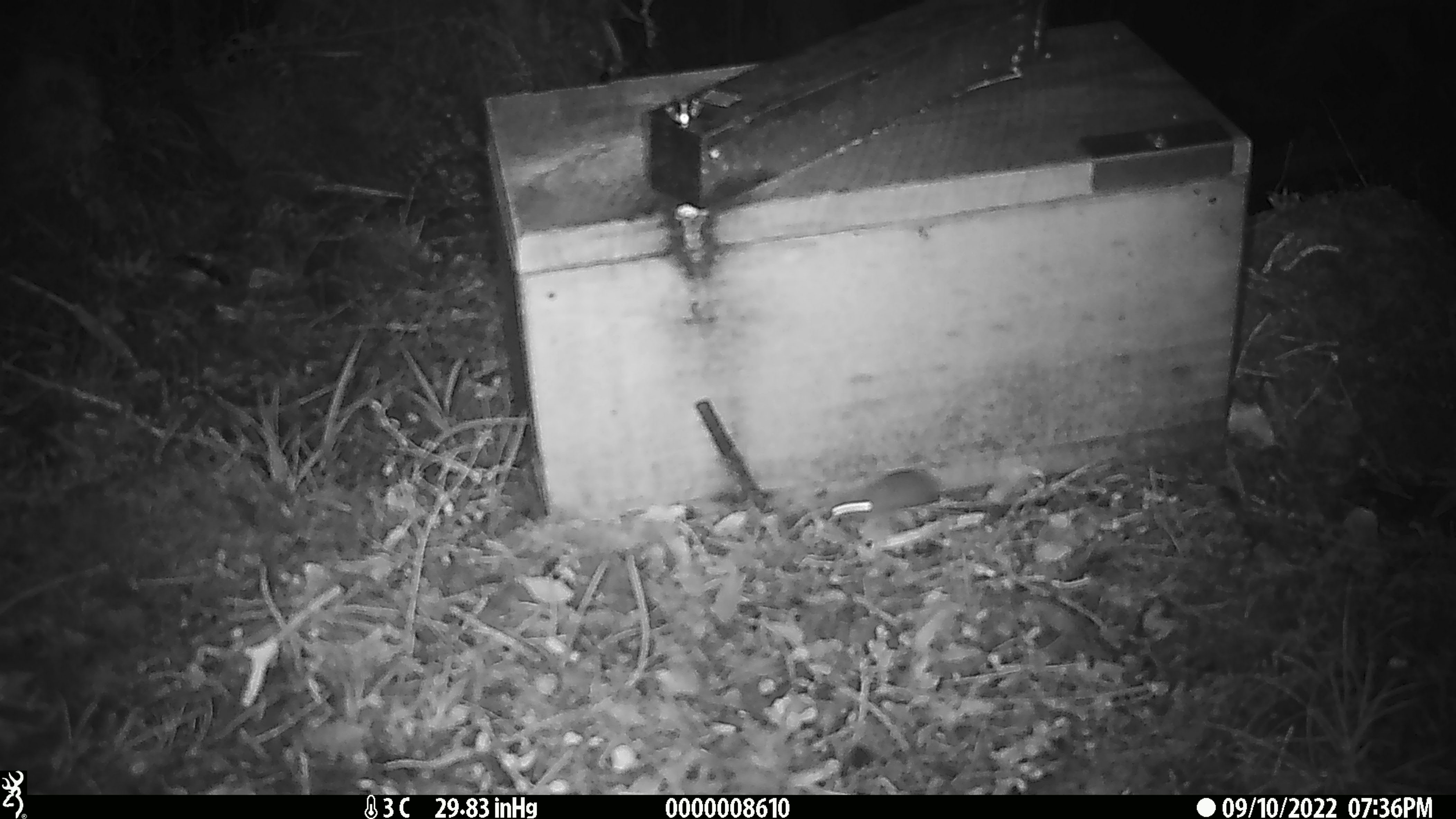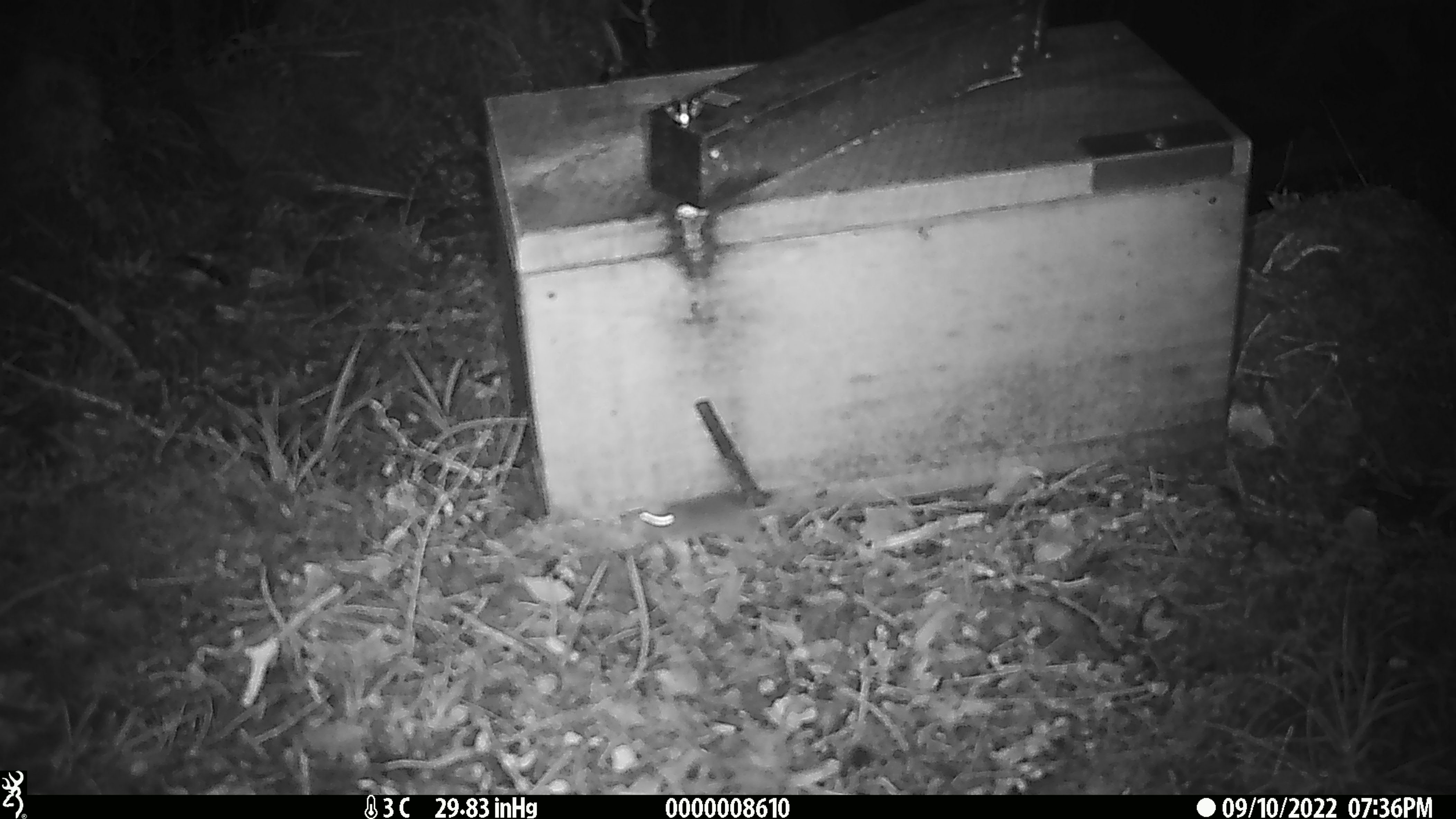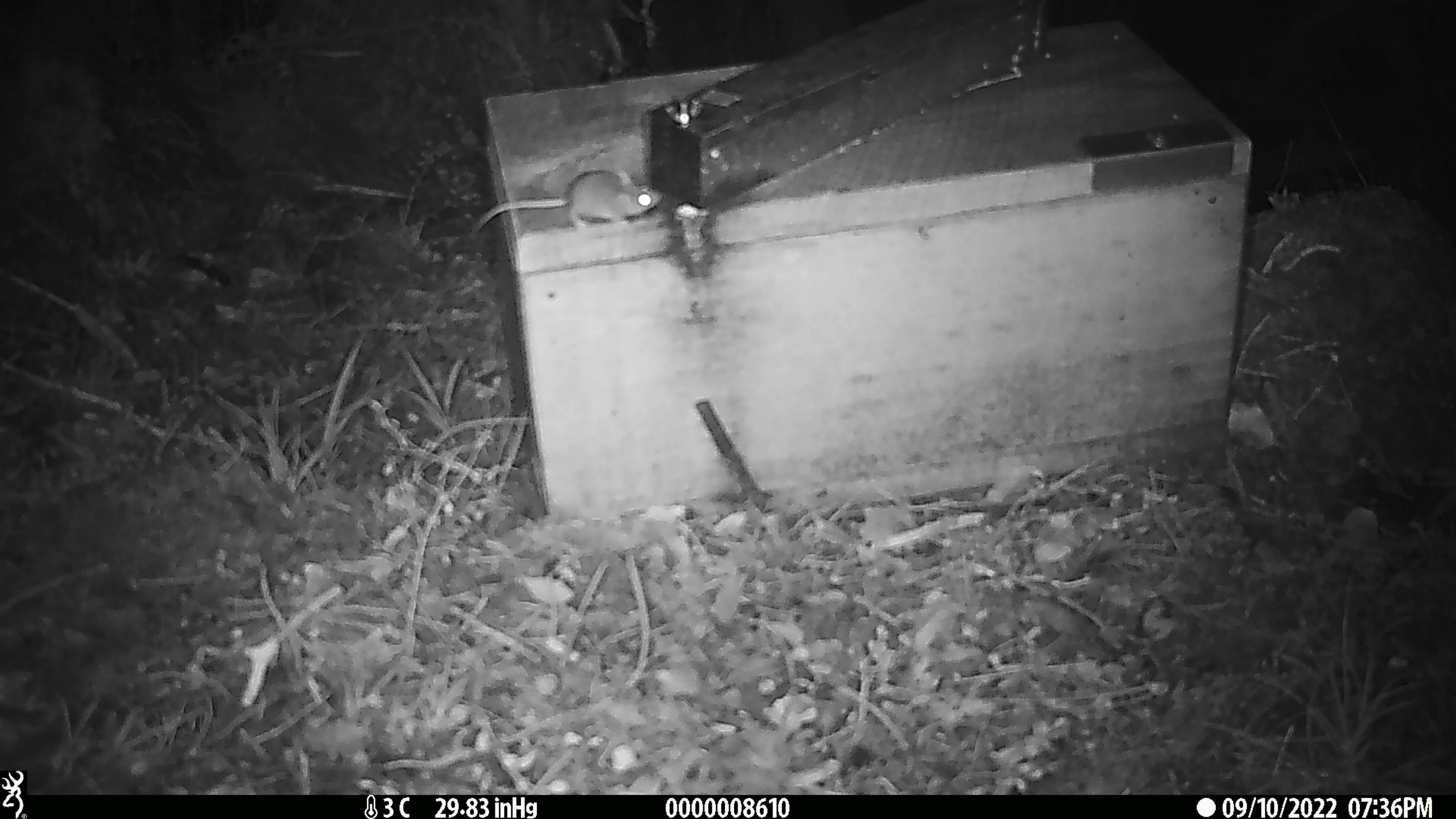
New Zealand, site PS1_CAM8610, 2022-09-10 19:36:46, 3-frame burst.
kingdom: Animalia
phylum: Chordata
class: Mammalia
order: Rodentia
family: Muridae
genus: Mus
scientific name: Mus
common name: mouse